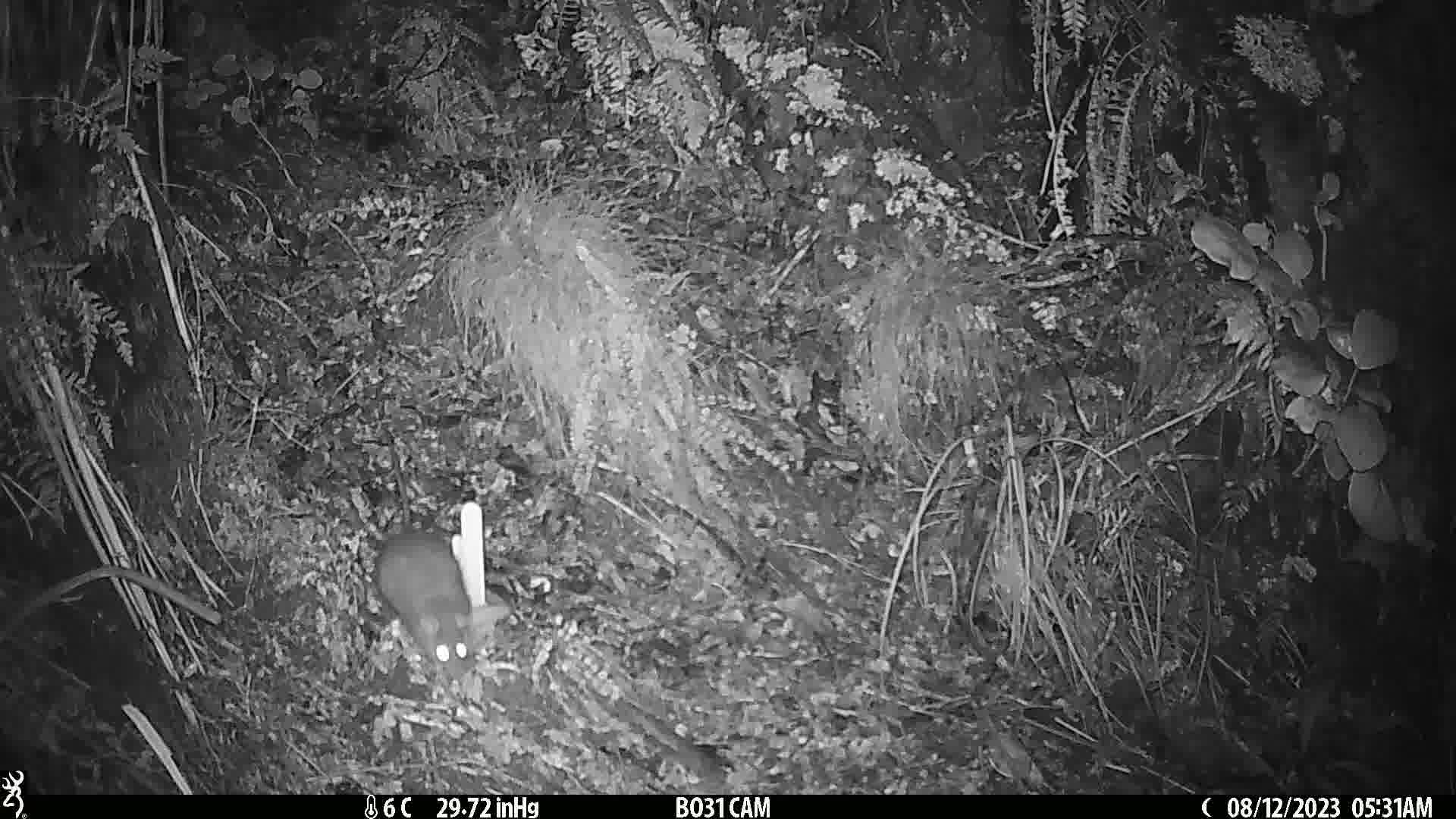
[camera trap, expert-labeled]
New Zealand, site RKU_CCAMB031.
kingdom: Animalia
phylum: Chordata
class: Mammalia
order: Rodentia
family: Muridae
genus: Rattus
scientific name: Rattus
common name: rat